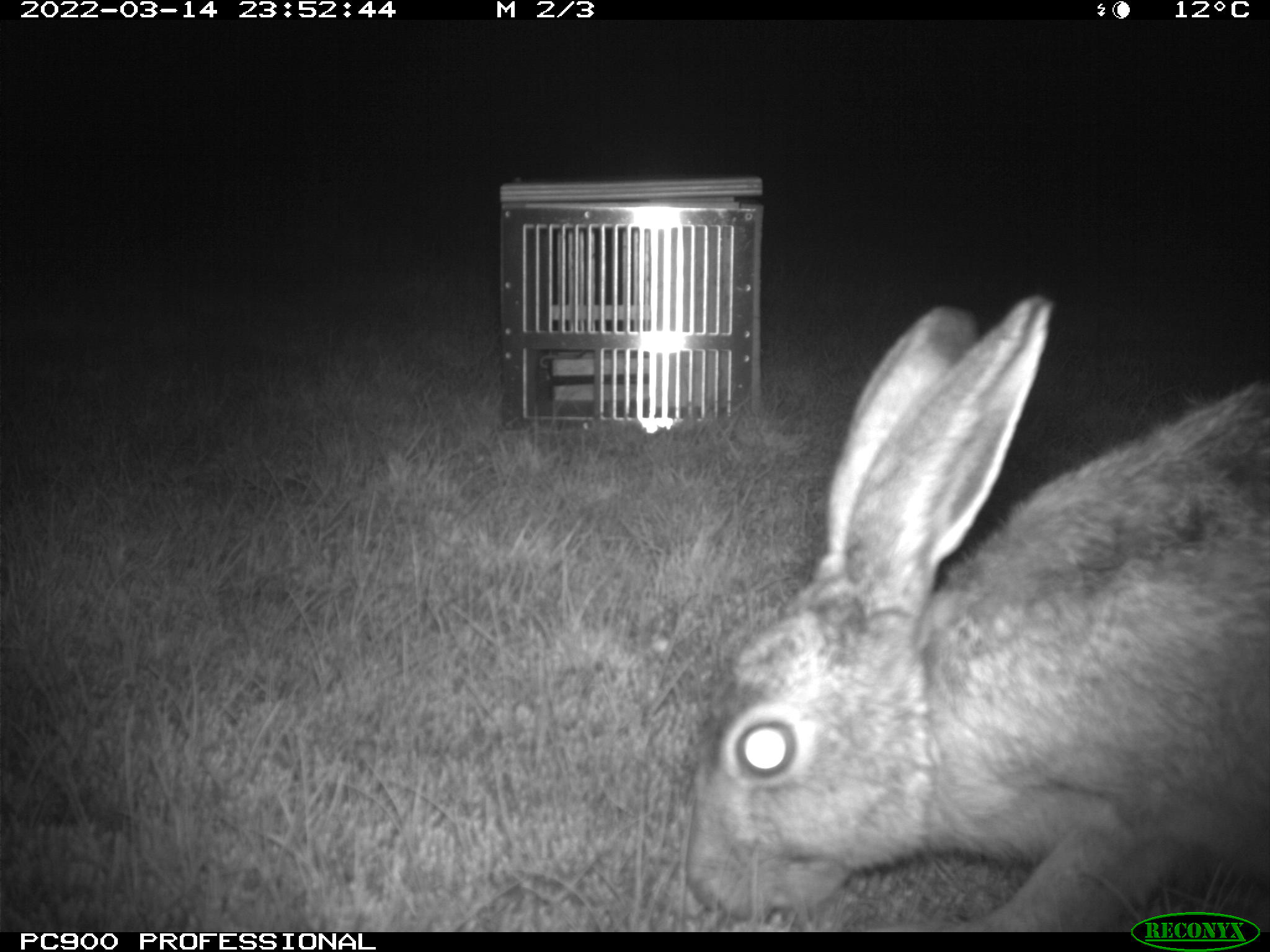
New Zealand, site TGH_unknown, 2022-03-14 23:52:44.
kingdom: Animalia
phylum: Chordata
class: Mammalia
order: Lagomorpha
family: Leporidae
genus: Lepus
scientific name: Lepus europaeus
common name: brown hare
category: hare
Hare (brown hare) (Lepus europaeus).